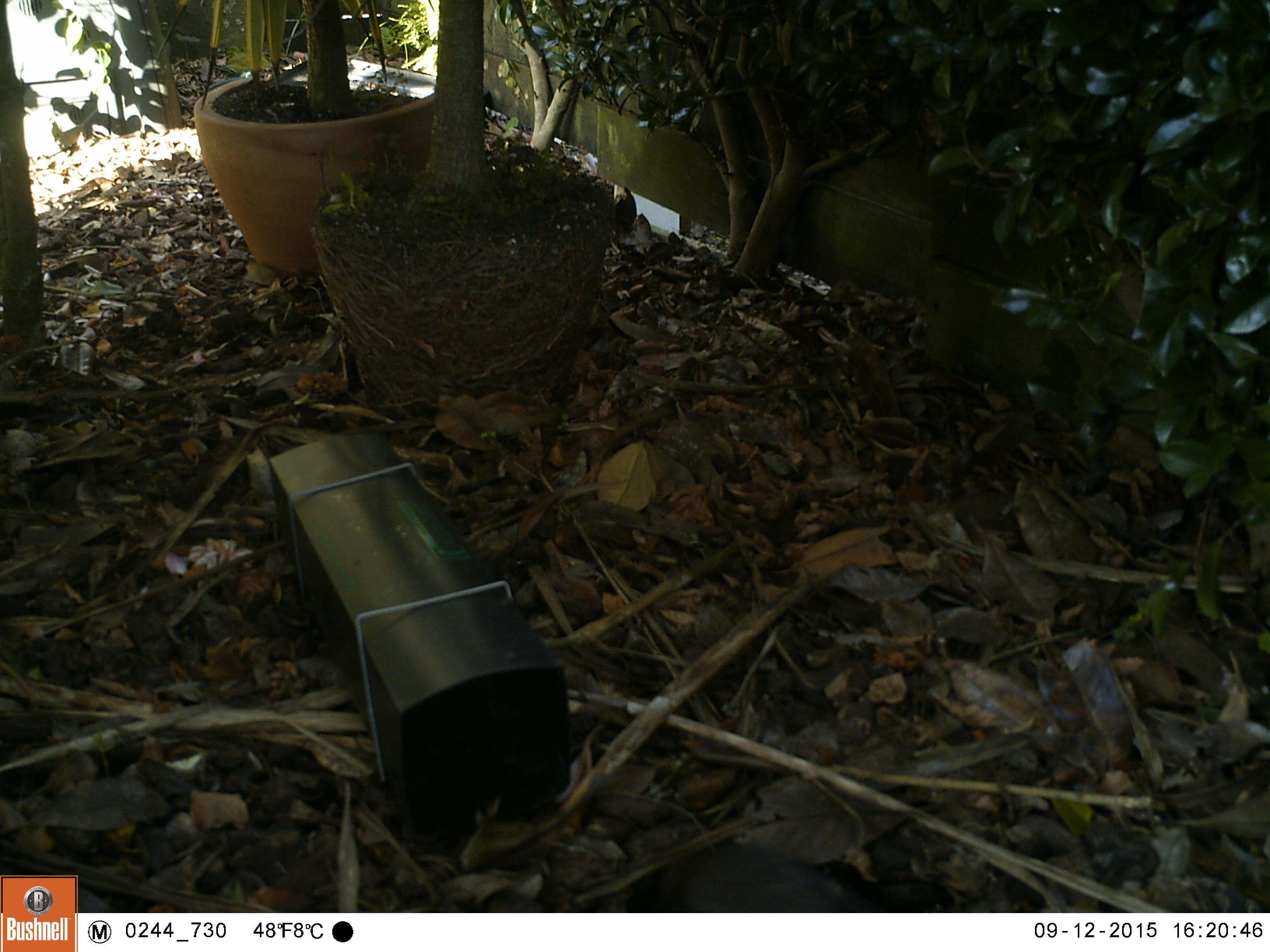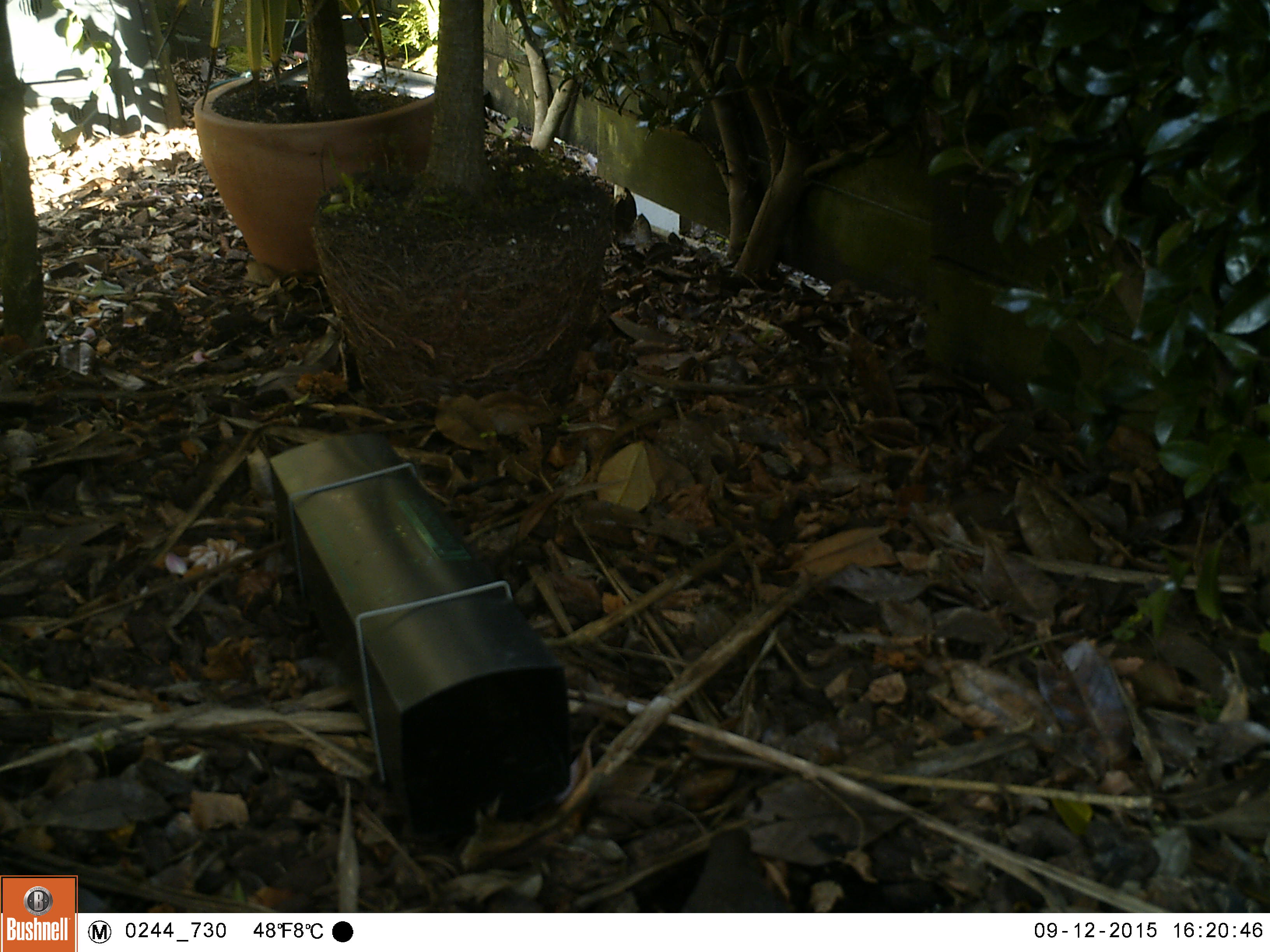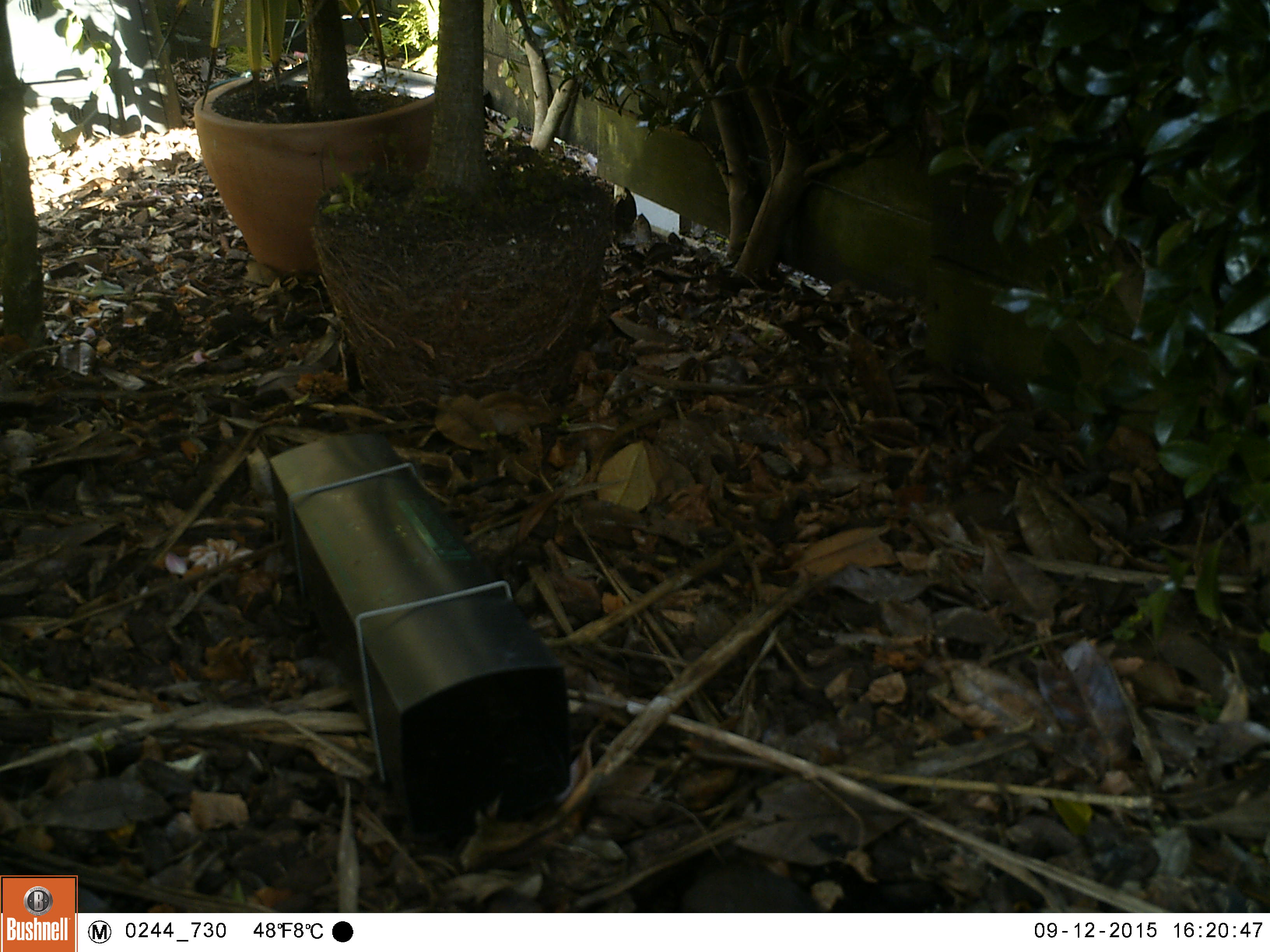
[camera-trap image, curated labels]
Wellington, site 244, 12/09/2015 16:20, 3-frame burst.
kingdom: Animalia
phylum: Chordata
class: Aves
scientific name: Aves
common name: bird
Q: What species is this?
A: Bird (Aves).